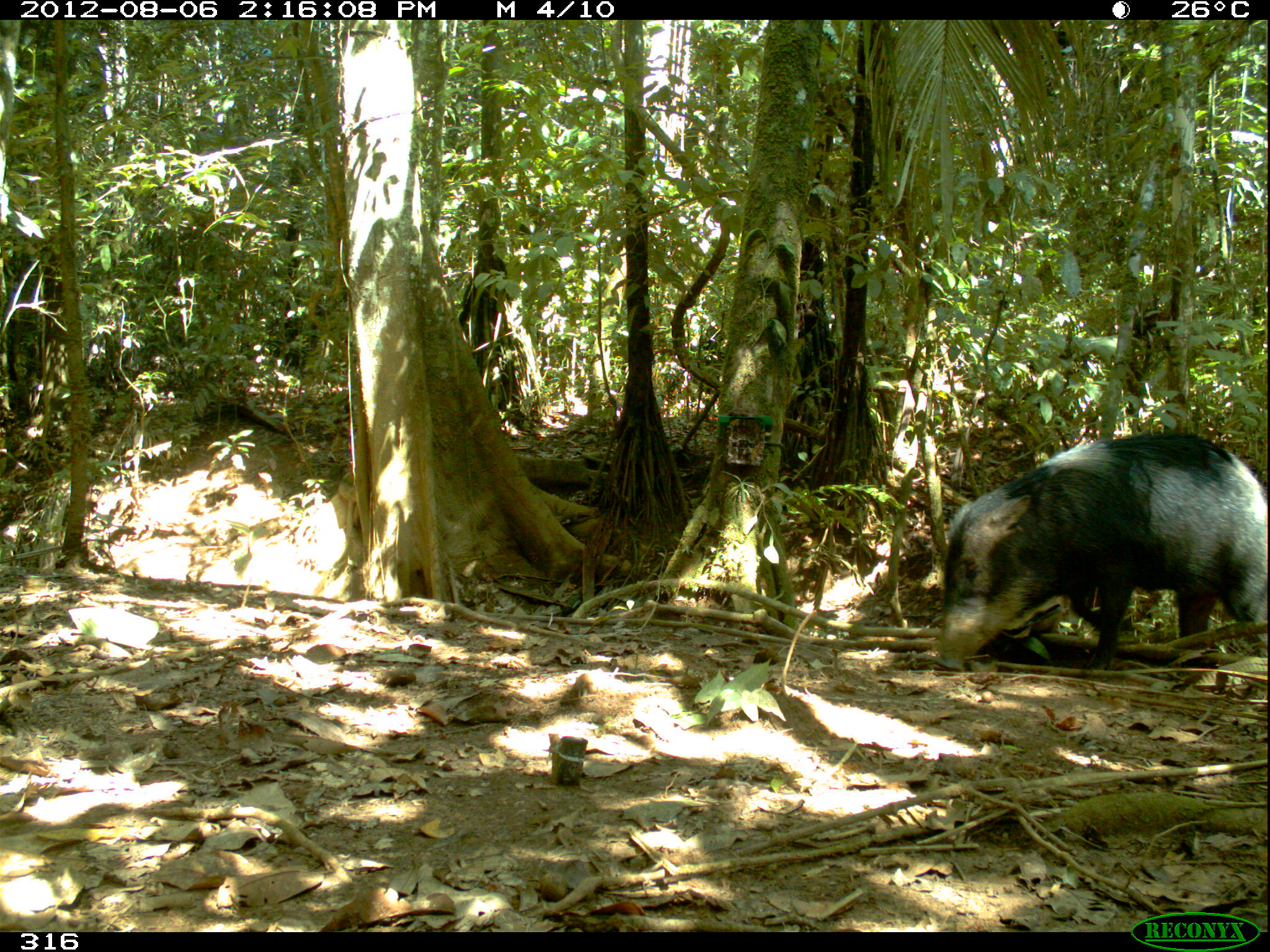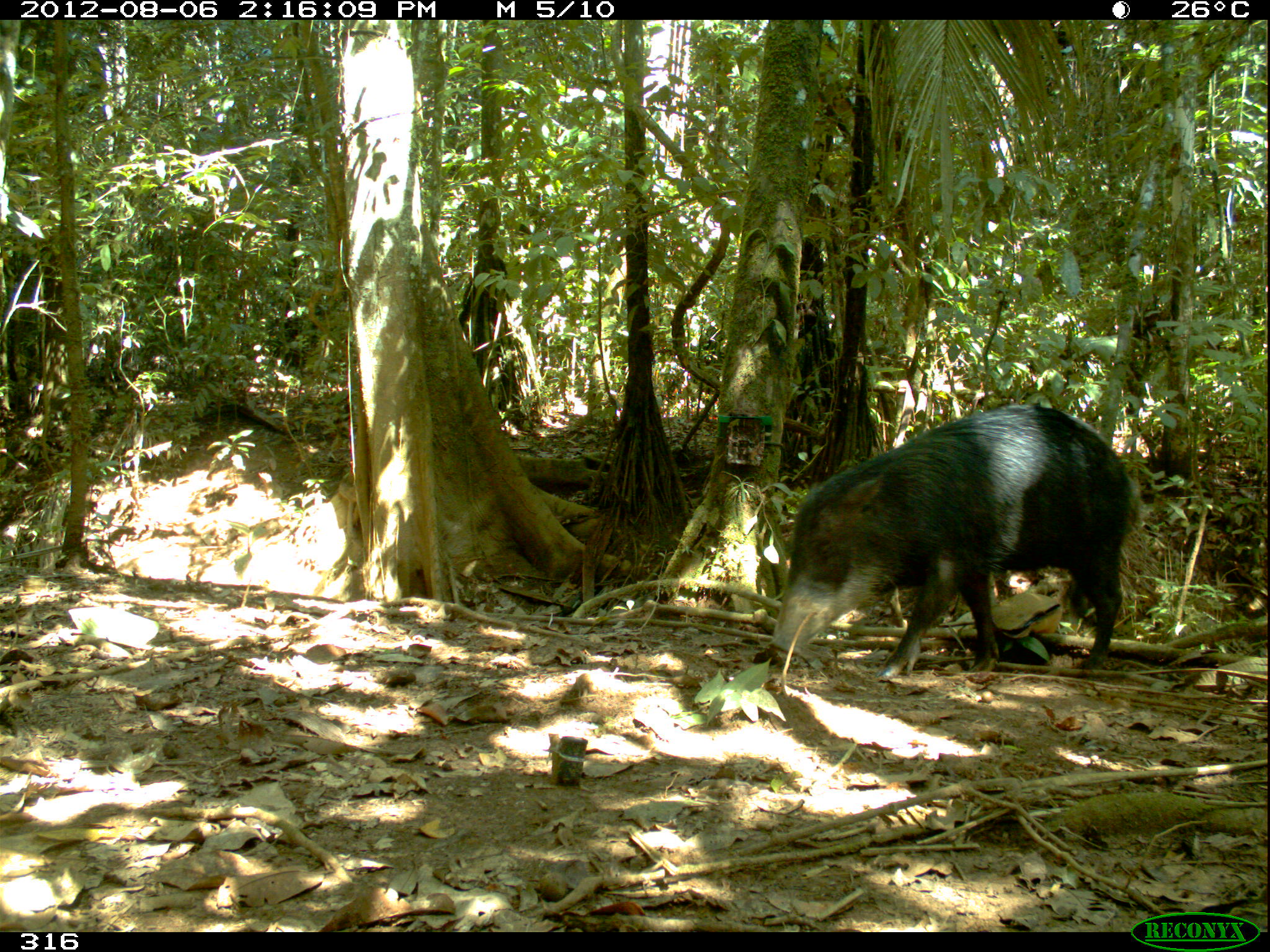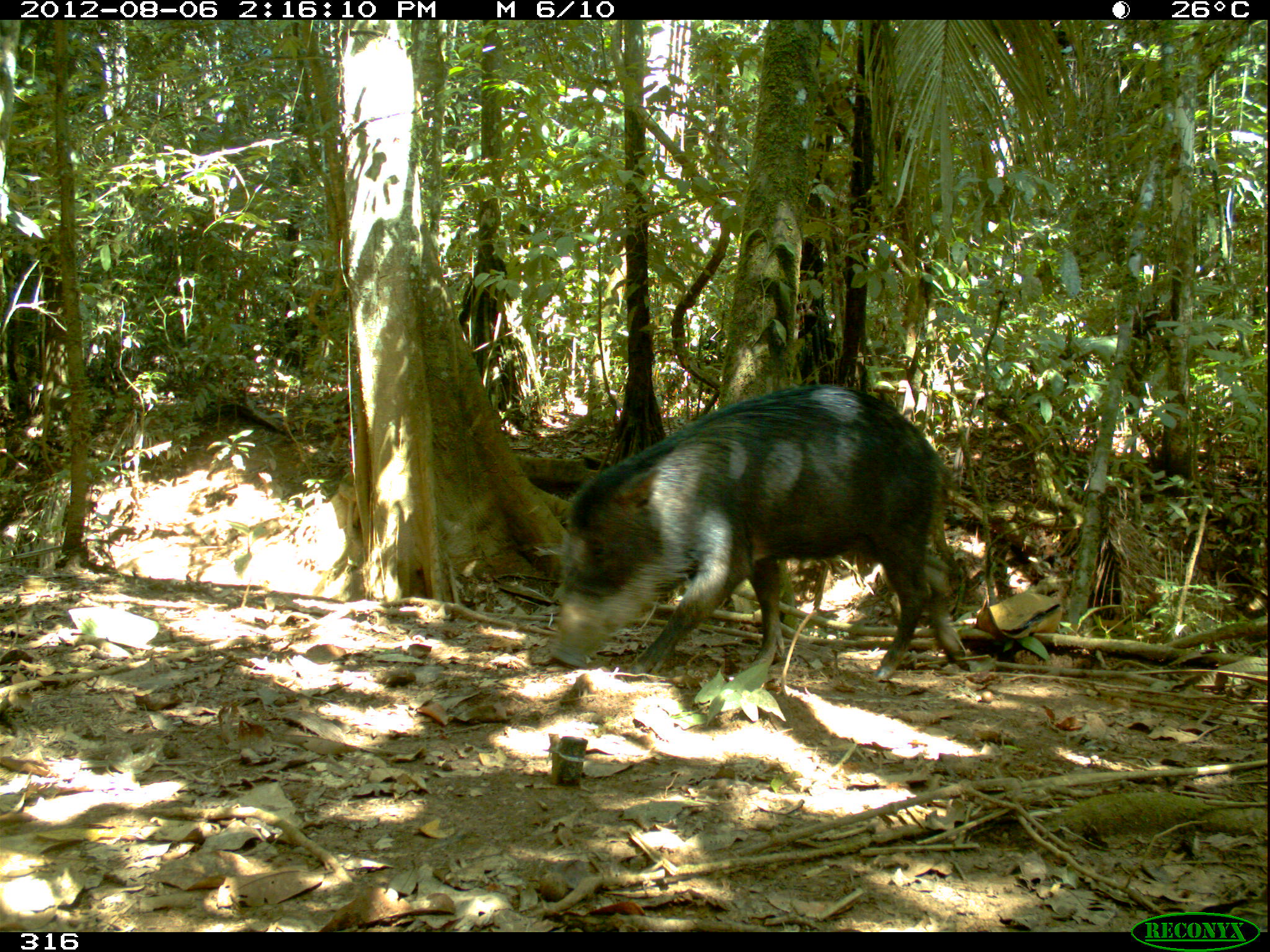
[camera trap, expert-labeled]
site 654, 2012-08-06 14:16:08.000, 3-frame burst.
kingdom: Animalia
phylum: Chordata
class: Mammalia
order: Artiodactyla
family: Tayassuidae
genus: Tayassu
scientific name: Tayassu pecari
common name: white-lipped peccary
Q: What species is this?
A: Tayassu pecari (white-lipped peccary).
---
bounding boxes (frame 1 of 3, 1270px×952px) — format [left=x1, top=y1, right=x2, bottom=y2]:
tayassu pecari: [left=936, top=431, right=1270, bottom=671]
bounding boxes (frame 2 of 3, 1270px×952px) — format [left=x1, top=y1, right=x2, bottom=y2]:
tayassu pecari: [left=768, top=404, right=1141, bottom=676]